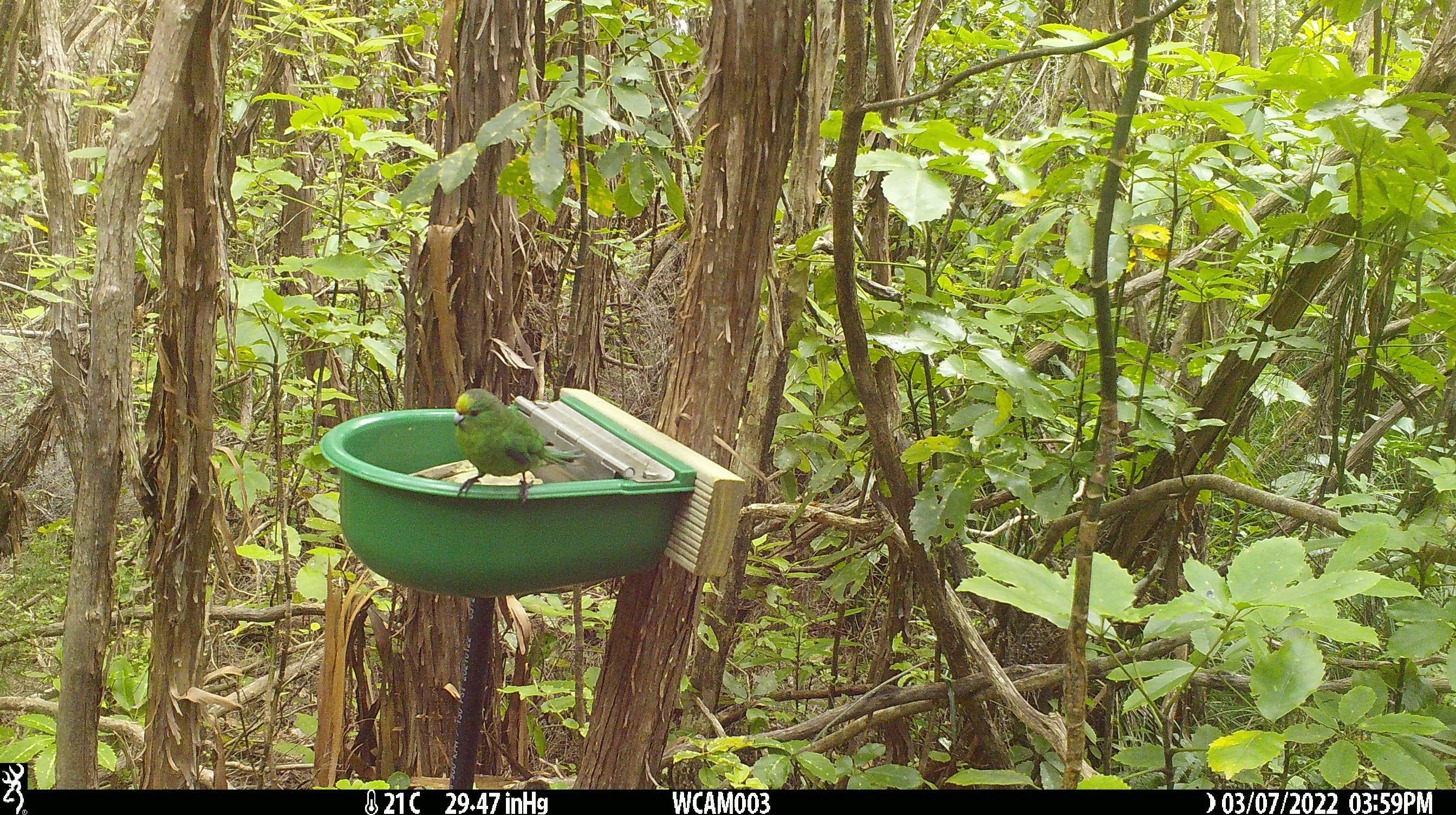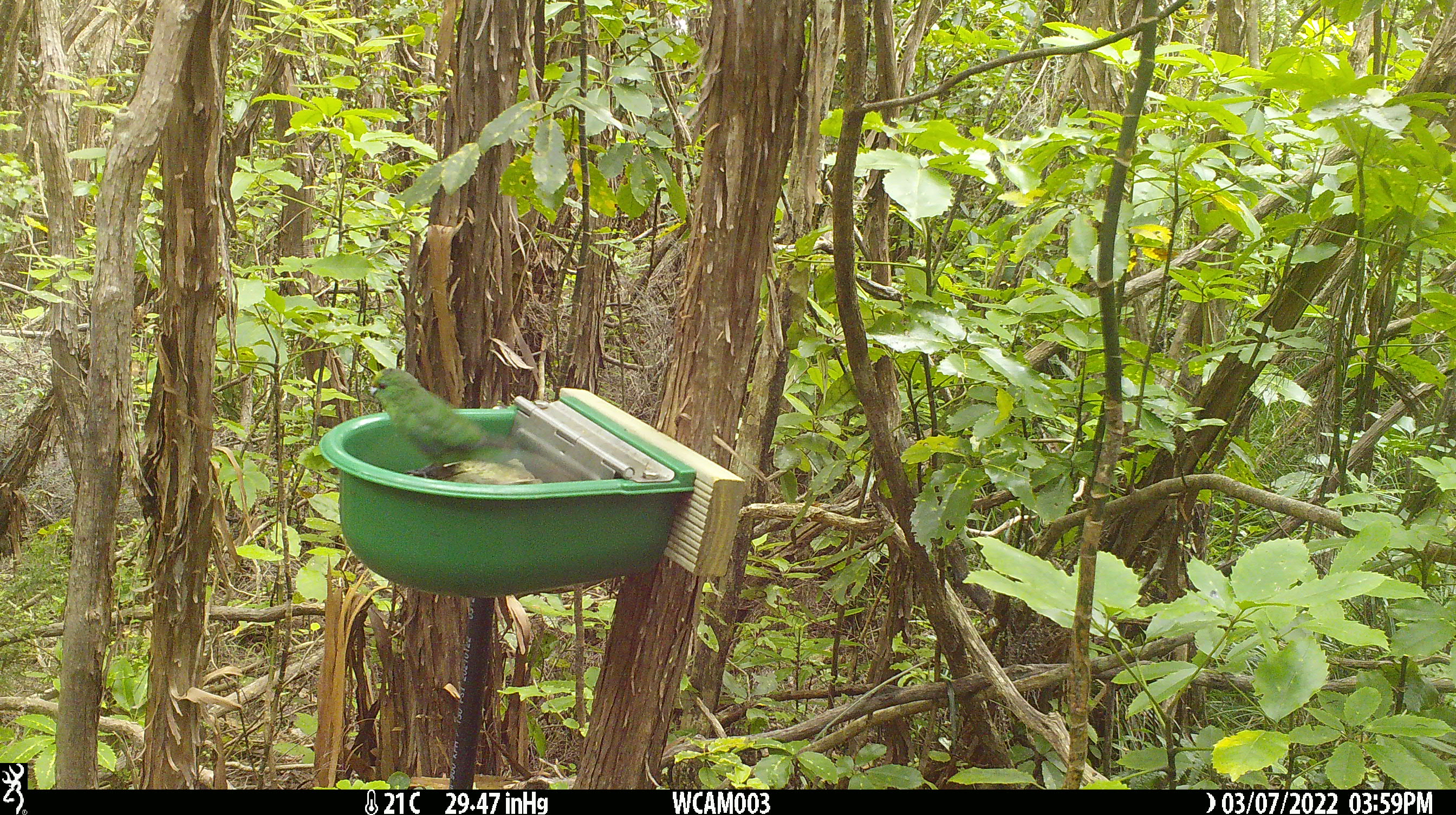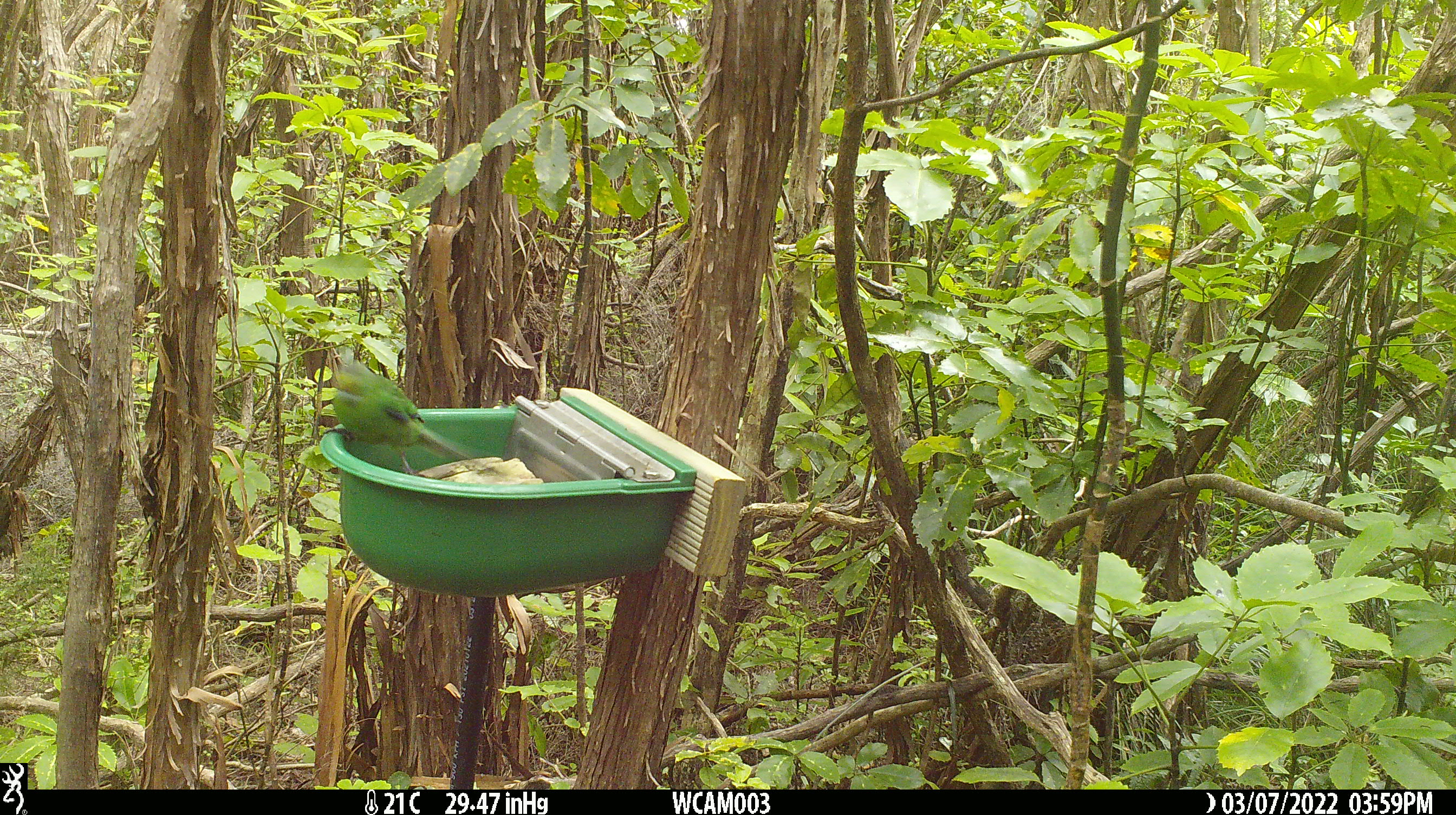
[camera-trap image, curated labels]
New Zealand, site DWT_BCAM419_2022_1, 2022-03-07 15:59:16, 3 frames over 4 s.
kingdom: Animalia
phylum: Chordata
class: Aves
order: Psittaciformes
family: Psittaculidae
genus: Cyanoramphus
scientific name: Cyanoramphus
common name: parakeet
Parakeet (Cyanoramphus).